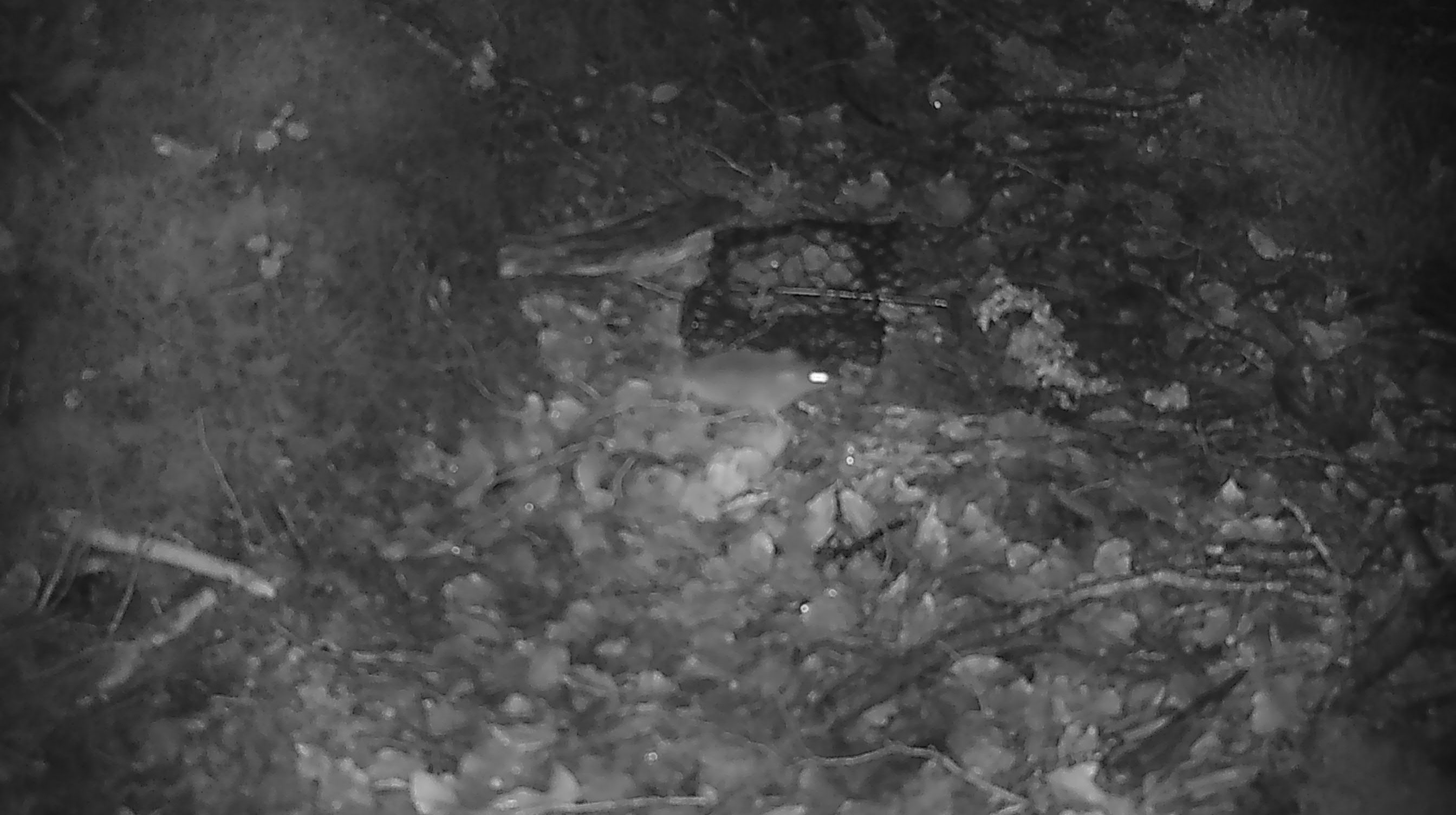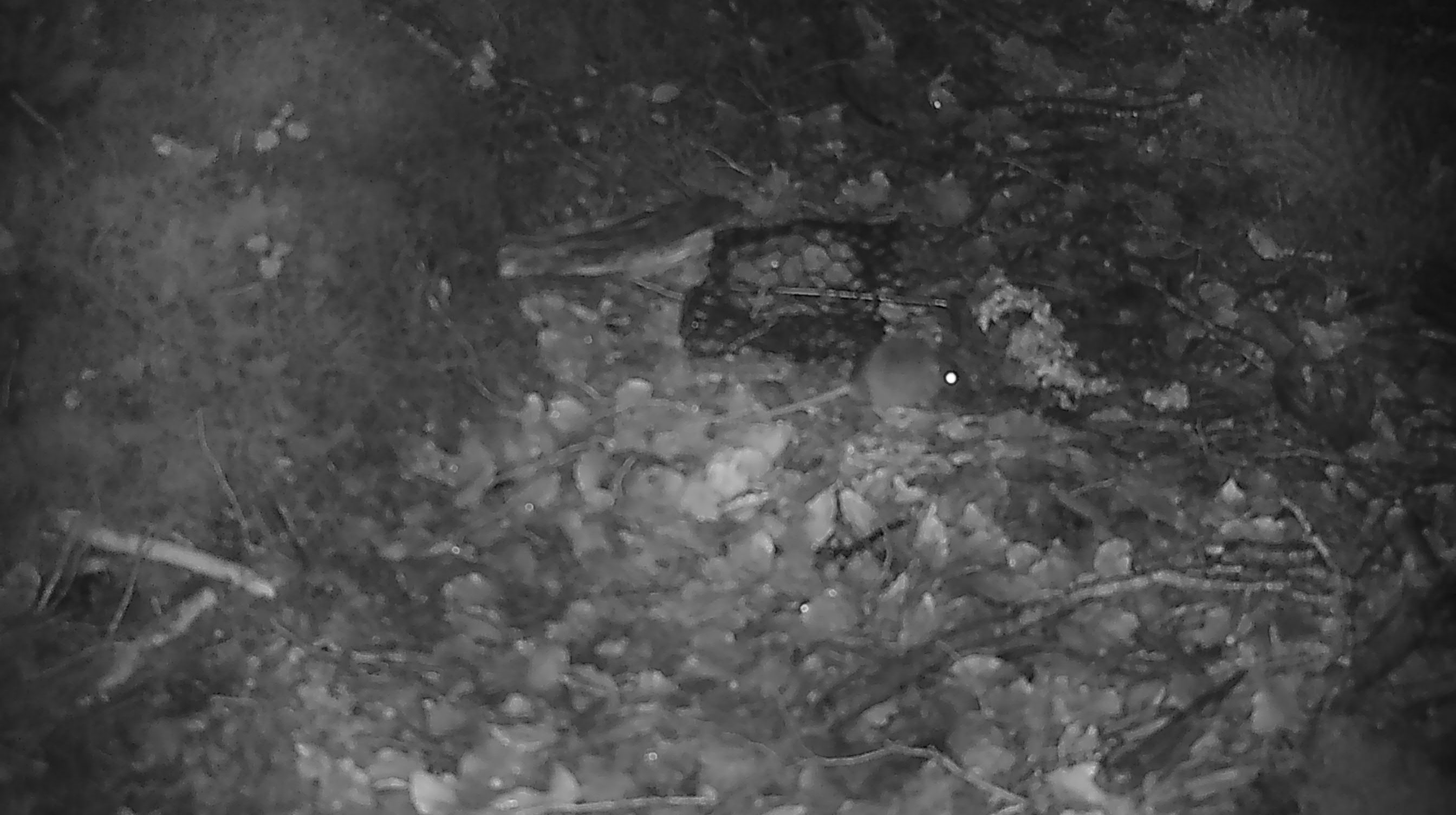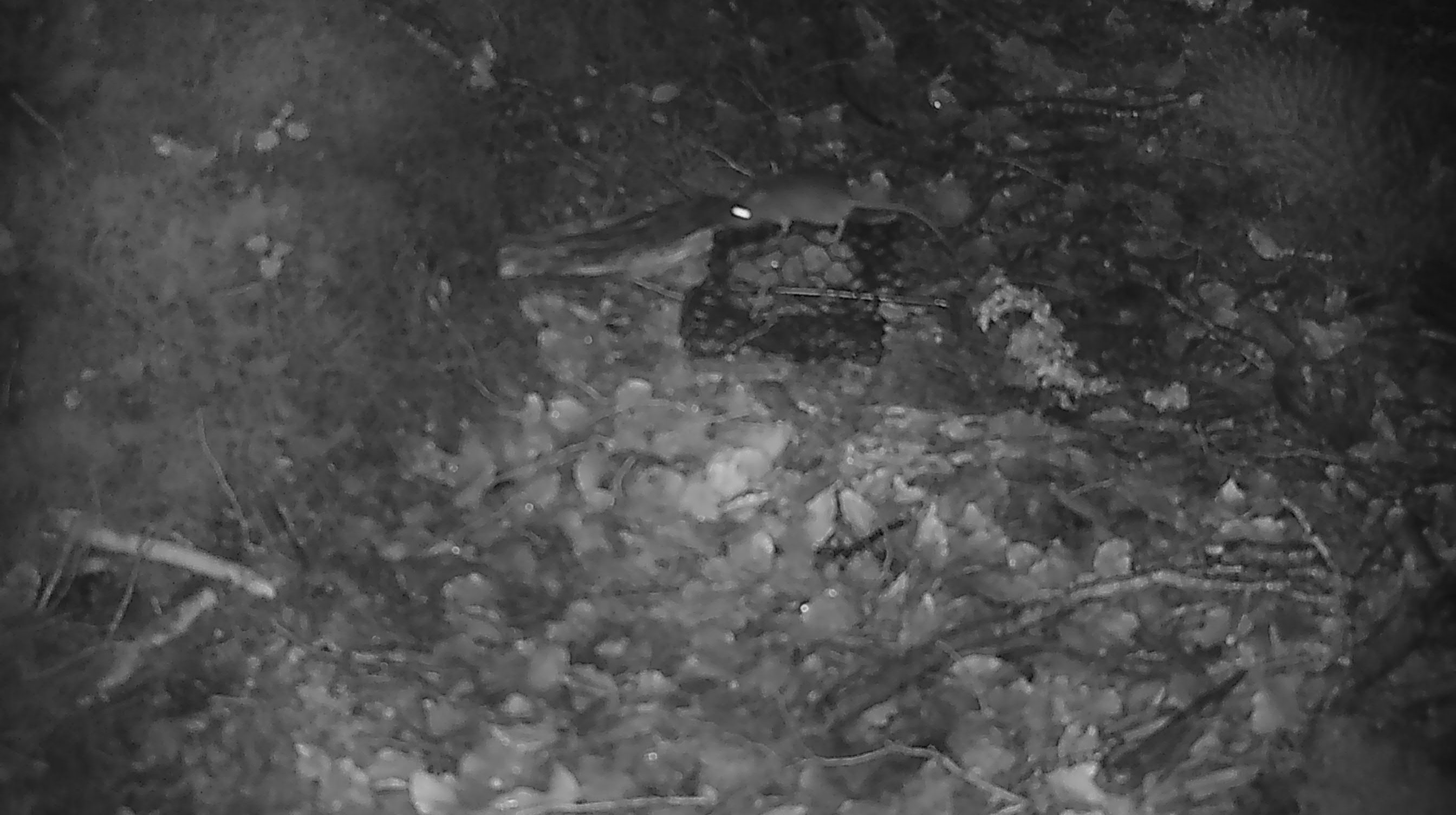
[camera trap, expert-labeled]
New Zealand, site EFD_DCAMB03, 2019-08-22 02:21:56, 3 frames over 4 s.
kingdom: Animalia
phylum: Chordata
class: Mammalia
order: Rodentia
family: Muridae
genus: Mus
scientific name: Mus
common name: mouse